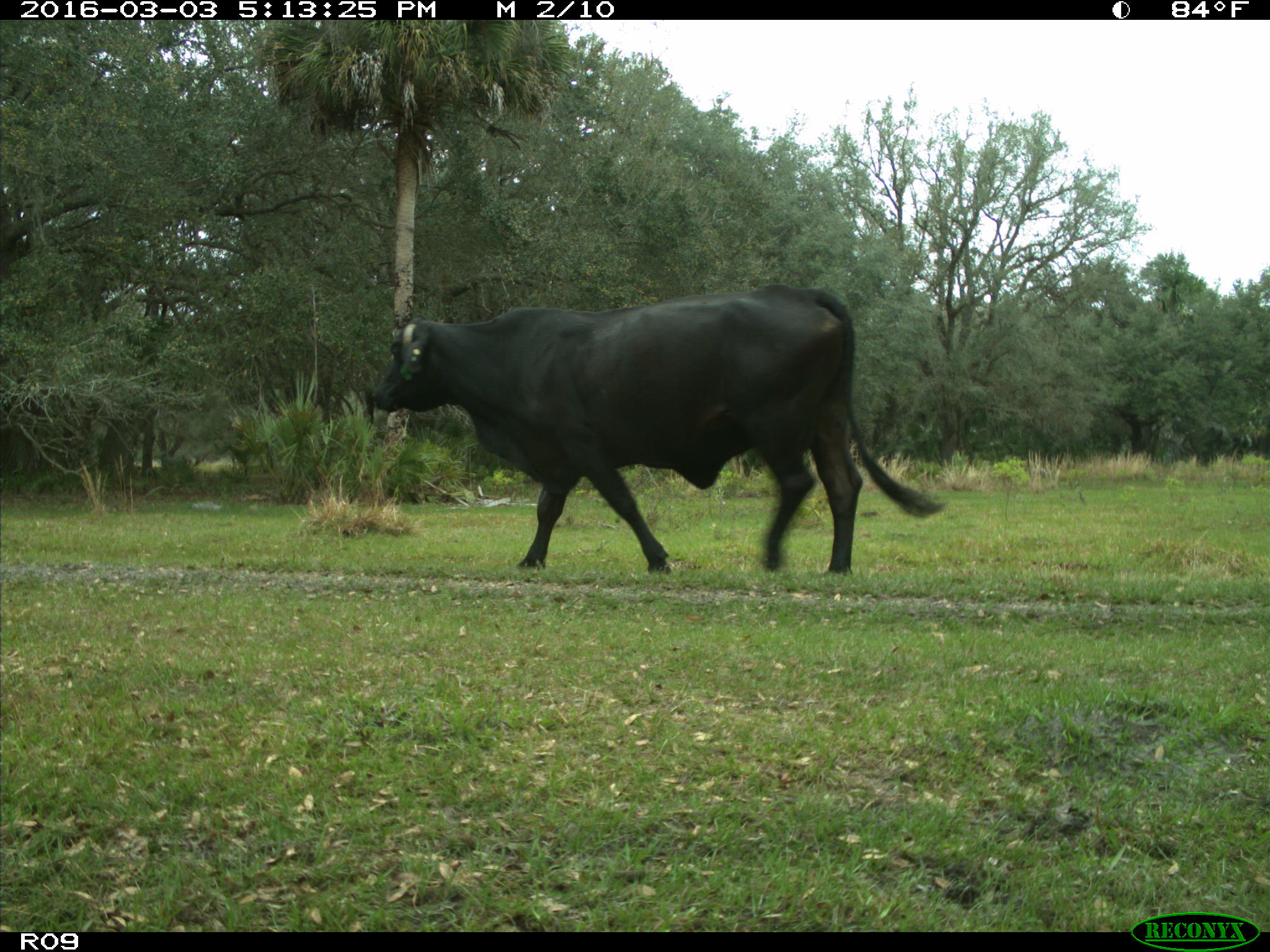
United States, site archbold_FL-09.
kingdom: Animalia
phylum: Chordata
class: Mammalia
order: Artiodactyla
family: Bovidae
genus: Bos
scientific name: Bos taurus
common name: domestic cow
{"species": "Bos taurus (domestic cow)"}